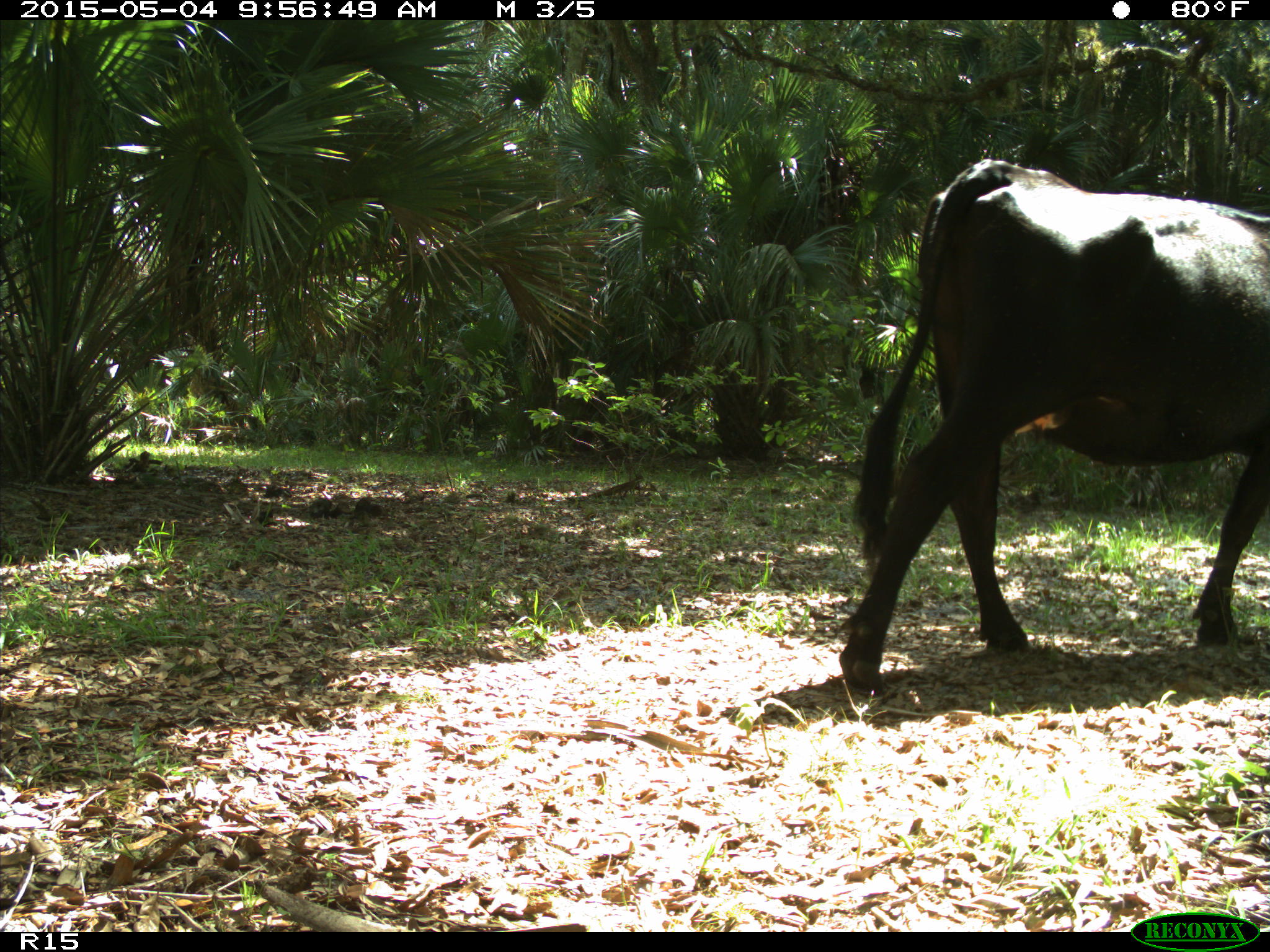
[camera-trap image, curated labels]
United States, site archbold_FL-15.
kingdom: Animalia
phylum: Chordata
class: Mammalia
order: Artiodactyla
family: Bovidae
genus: Bos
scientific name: Bos taurus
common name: domestic cow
Bos taurus (domestic cow).